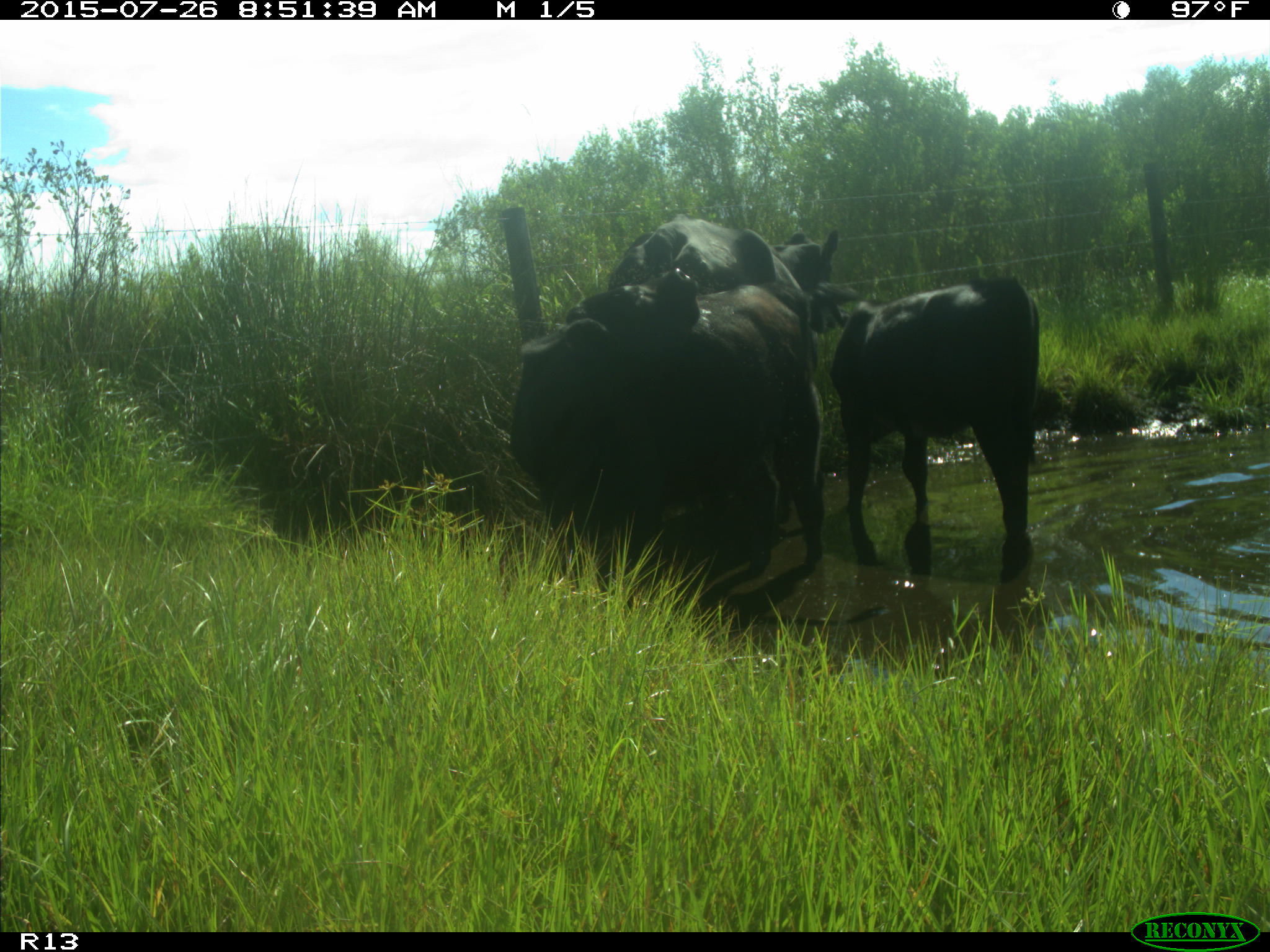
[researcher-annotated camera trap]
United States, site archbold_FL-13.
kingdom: Animalia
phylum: Chordata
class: Mammalia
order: Artiodactyla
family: Bovidae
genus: Bos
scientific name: Bos taurus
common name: domestic cow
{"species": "Bos taurus (domestic cow)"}